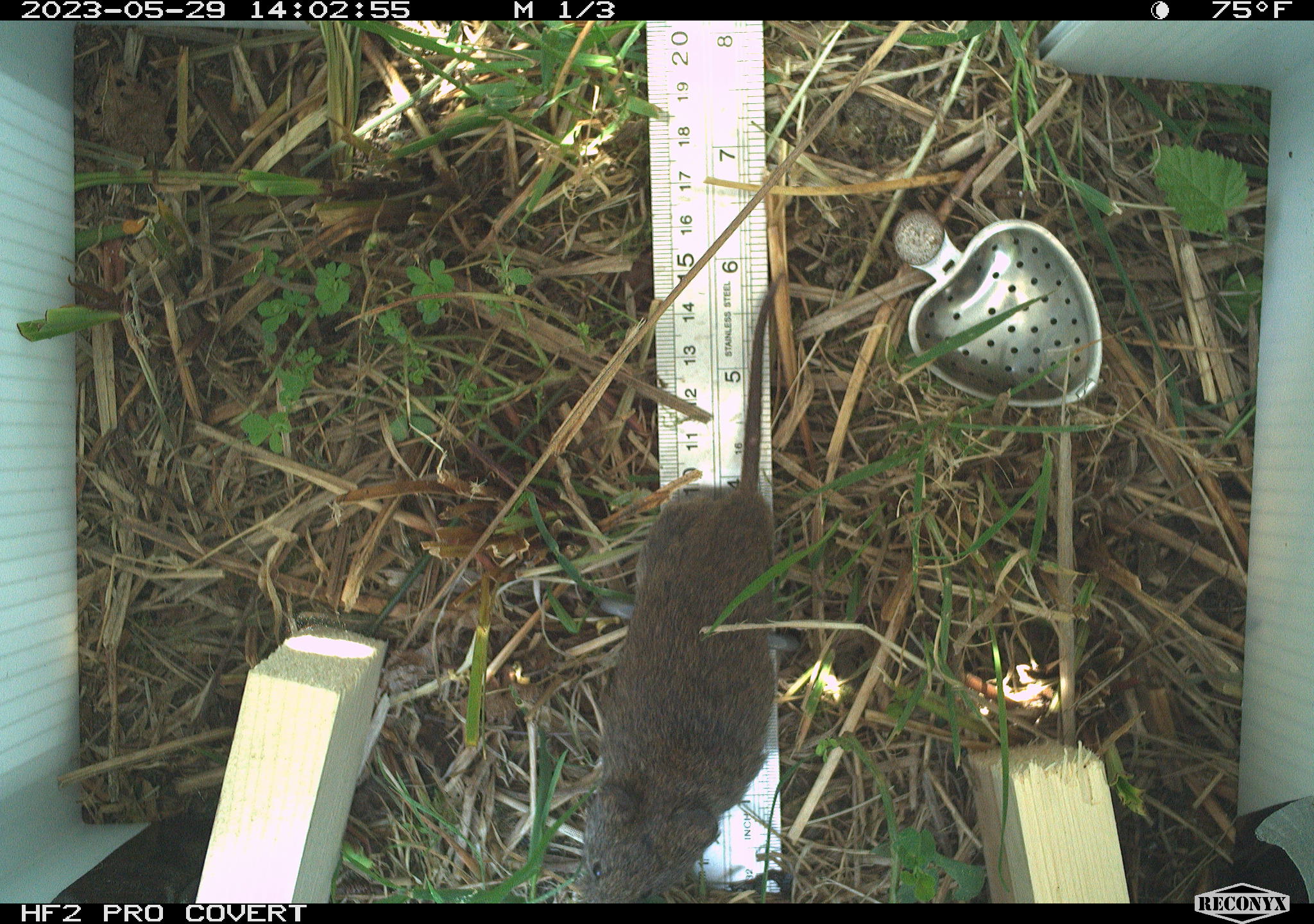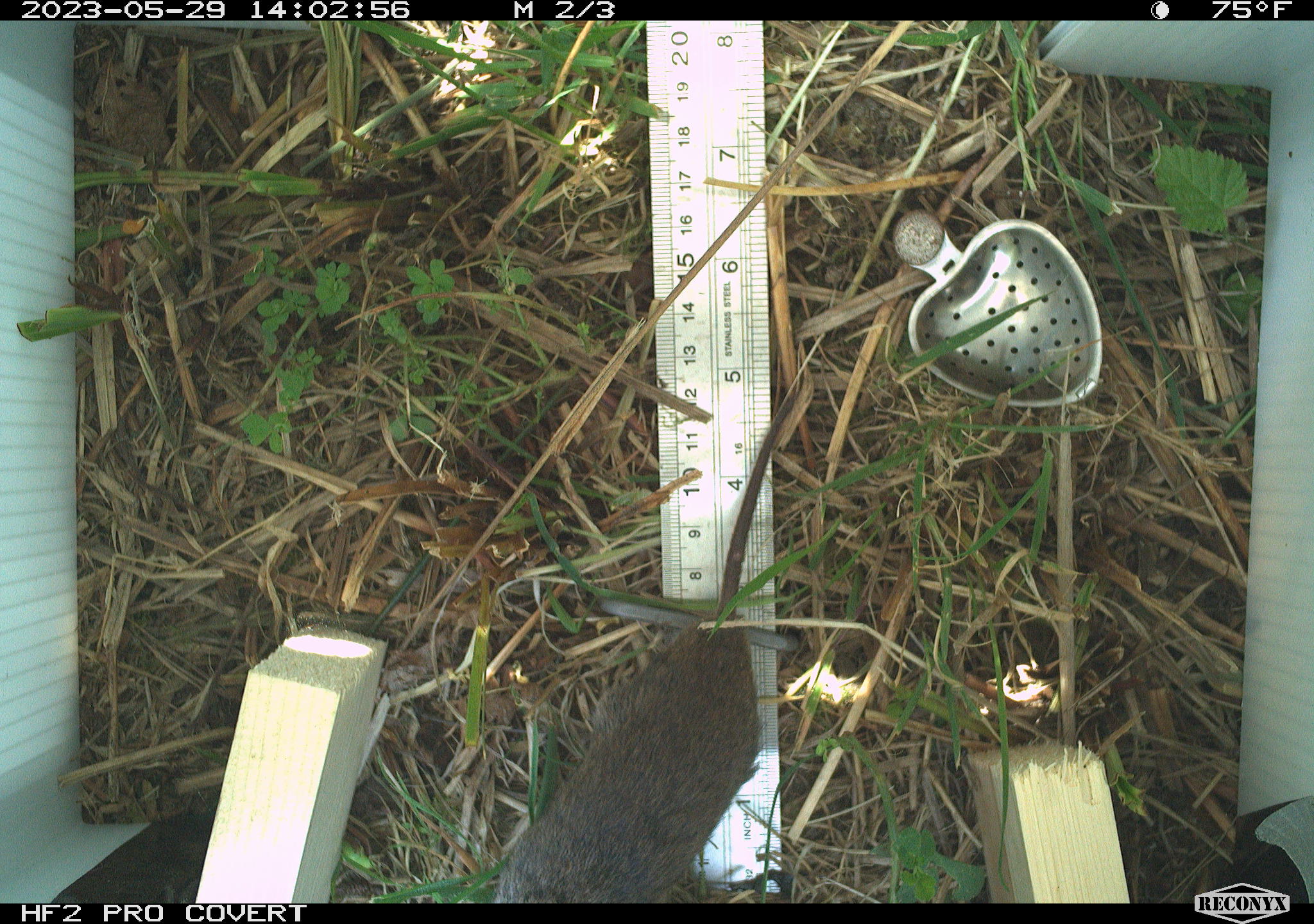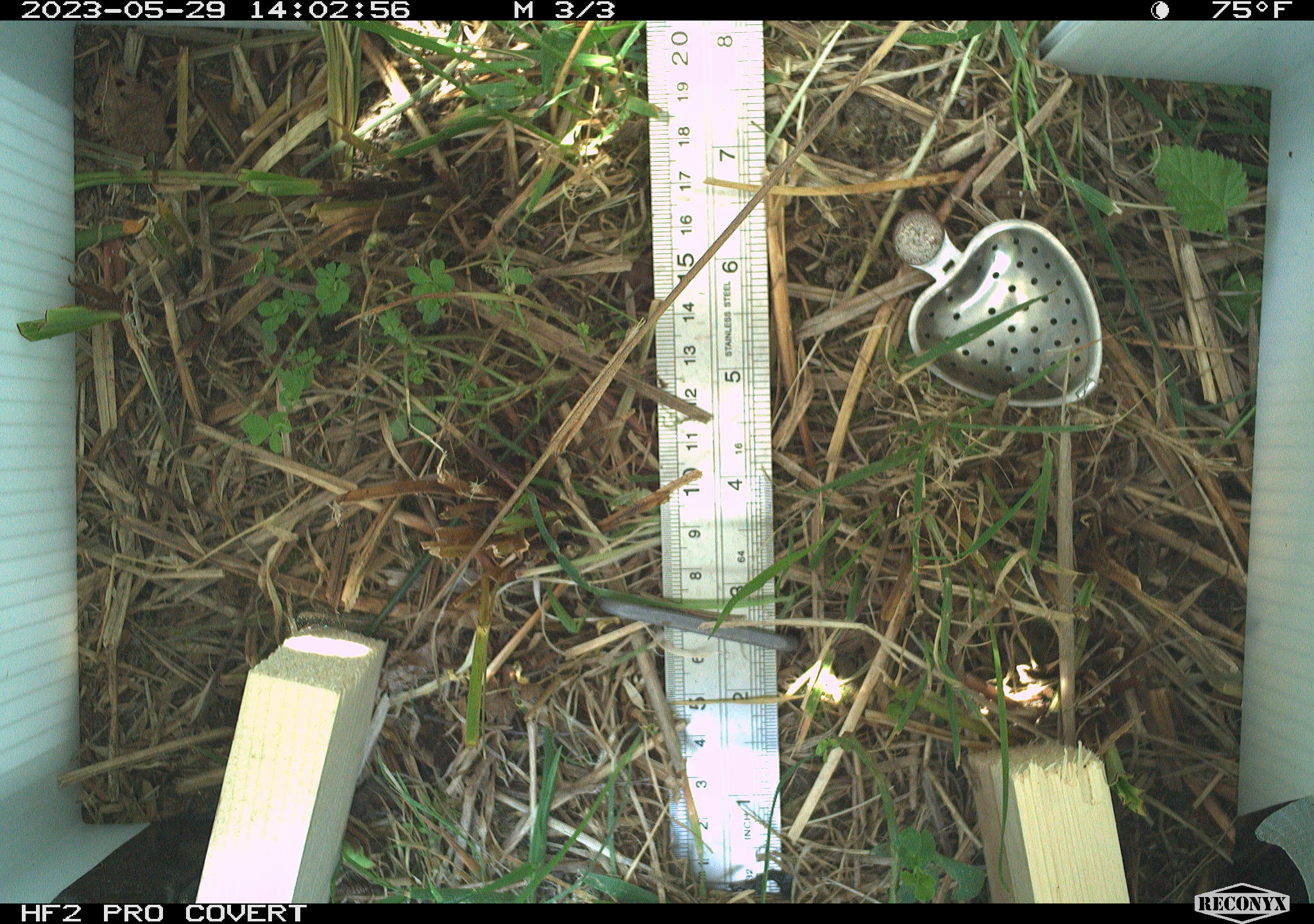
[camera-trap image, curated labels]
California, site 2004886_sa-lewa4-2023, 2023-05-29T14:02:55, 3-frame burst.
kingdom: Animalia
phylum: Chordata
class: Mammalia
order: Rodentia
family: Cricetidae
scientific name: Cricetidae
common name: hamsters, voles, lemmings, and allies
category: cricetidae family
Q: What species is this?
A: Cricetidae family (hamsters, voles, lemmings, and allies) (Cricetidae).